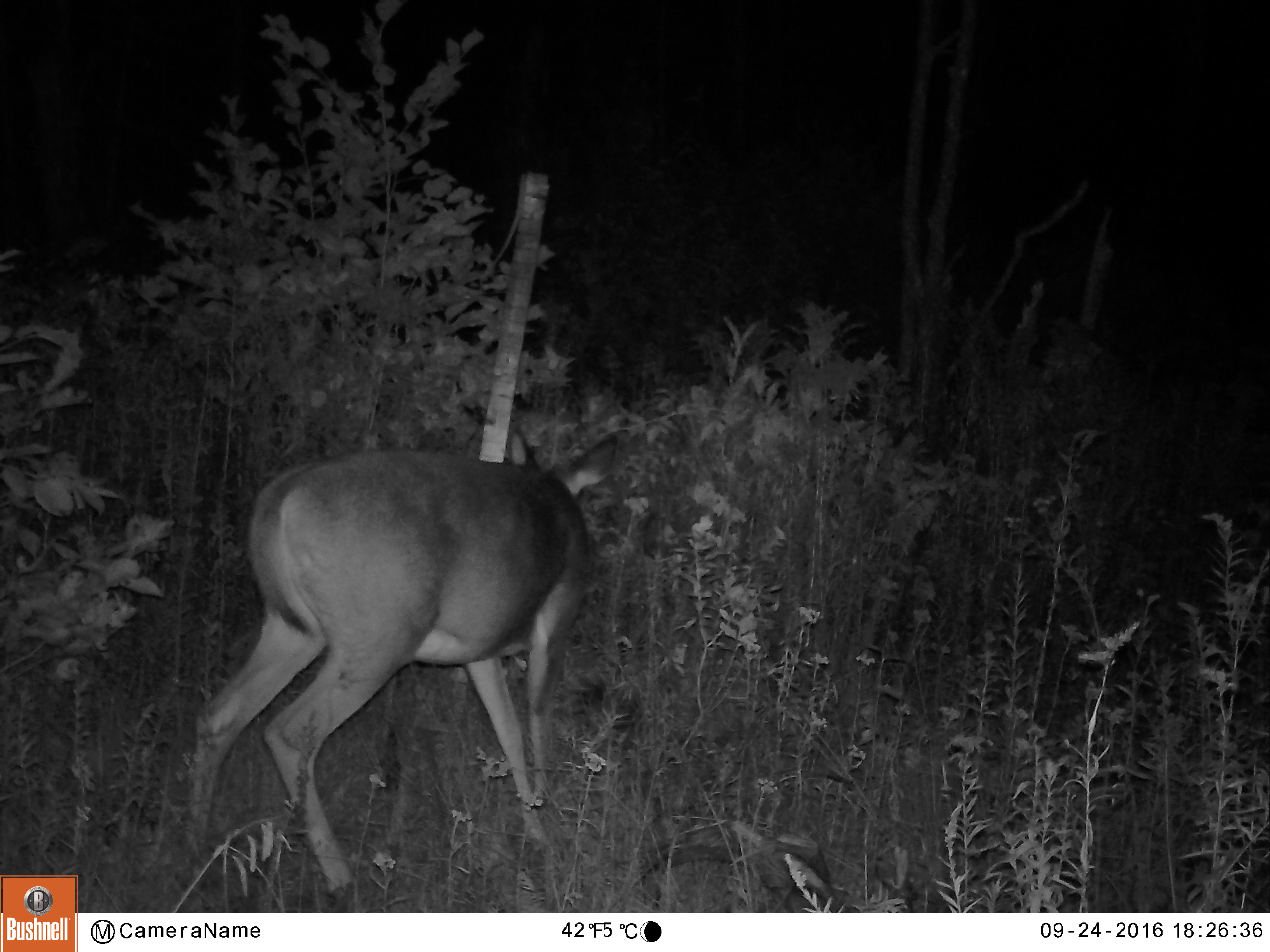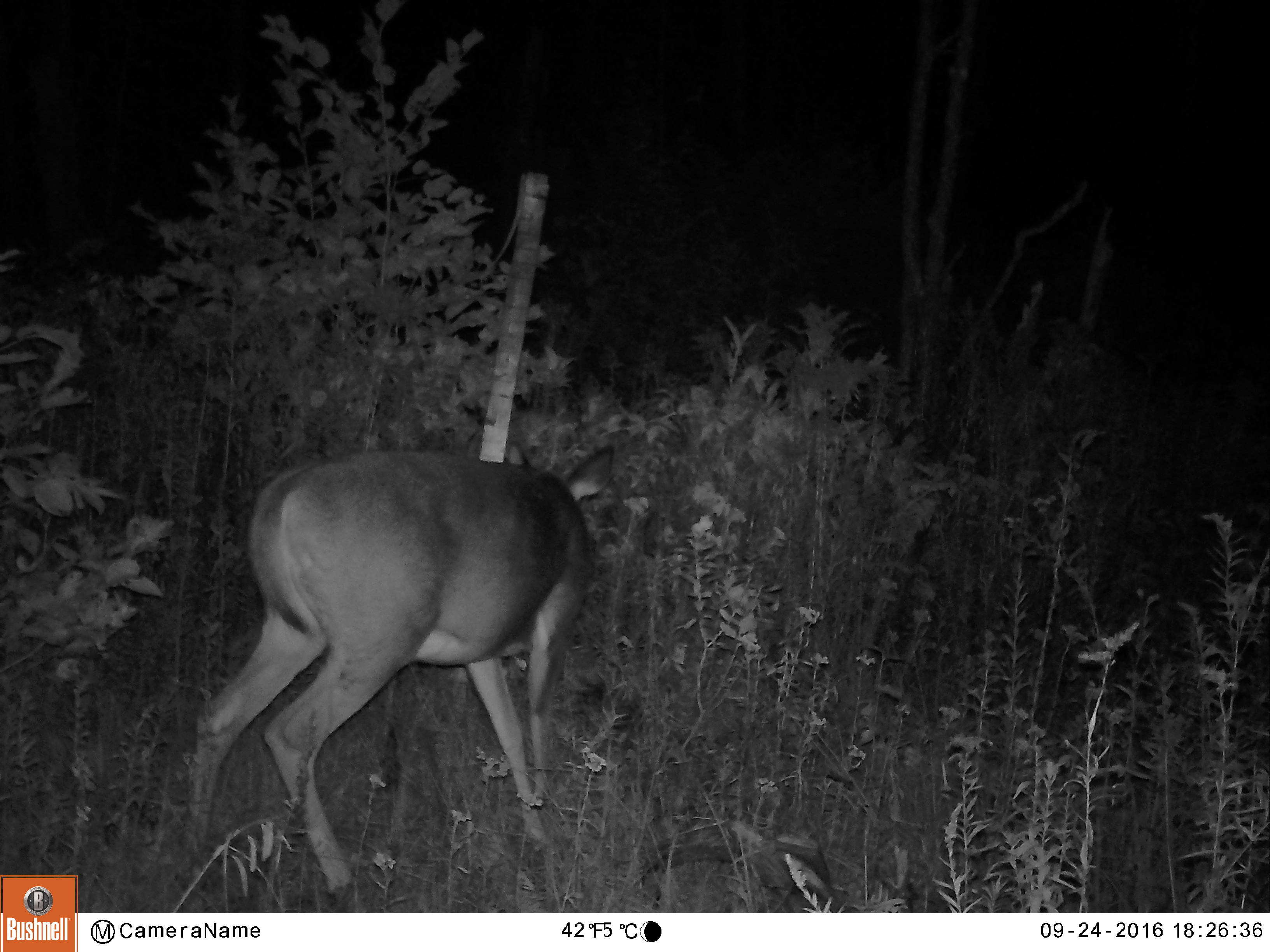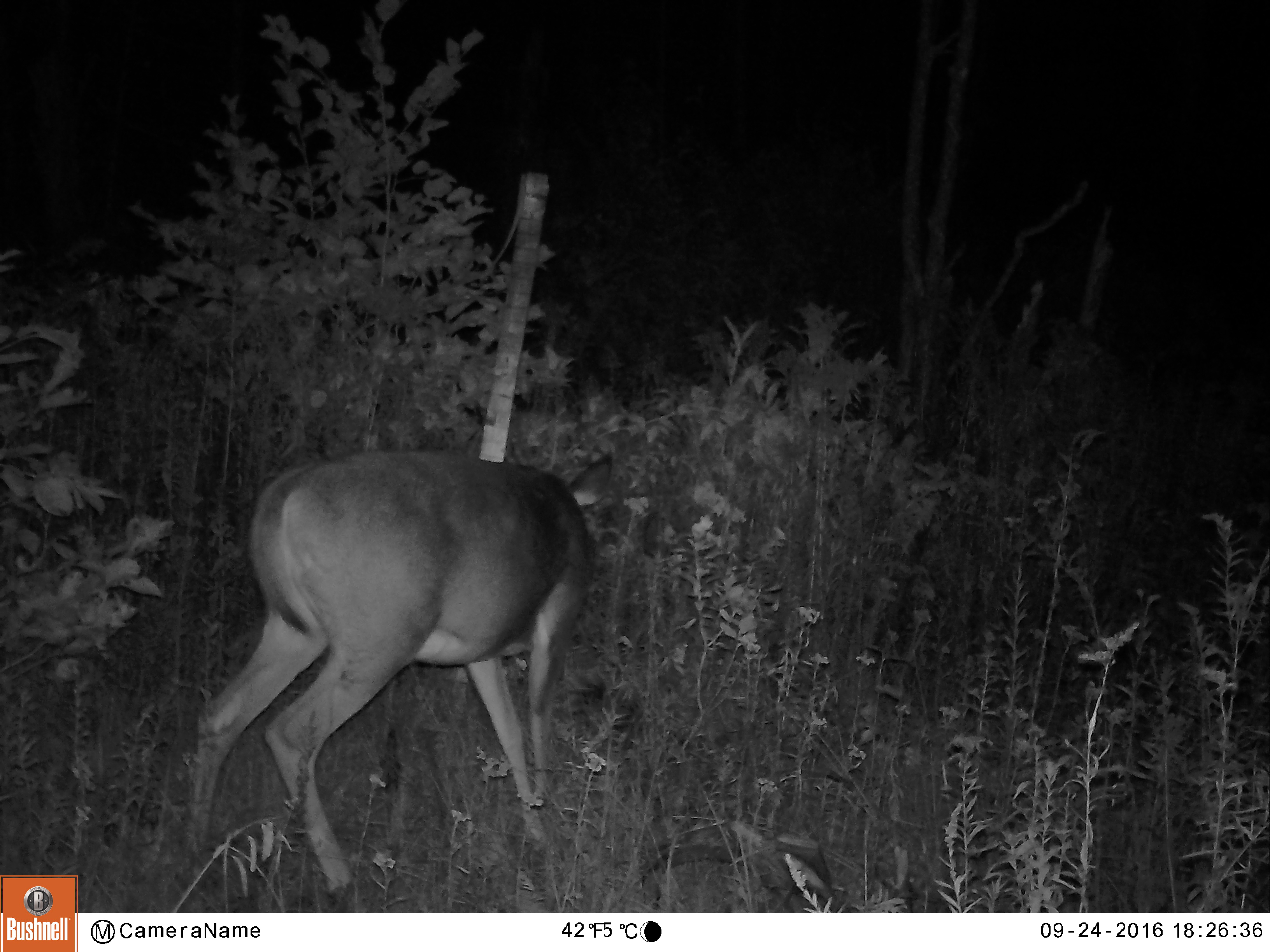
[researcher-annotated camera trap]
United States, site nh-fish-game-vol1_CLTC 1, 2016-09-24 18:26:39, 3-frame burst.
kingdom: Animalia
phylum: Chordata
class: Mammalia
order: Artiodactyla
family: Cervidae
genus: Odocoileus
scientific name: Odocoileus virginianus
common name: white-tailed deer